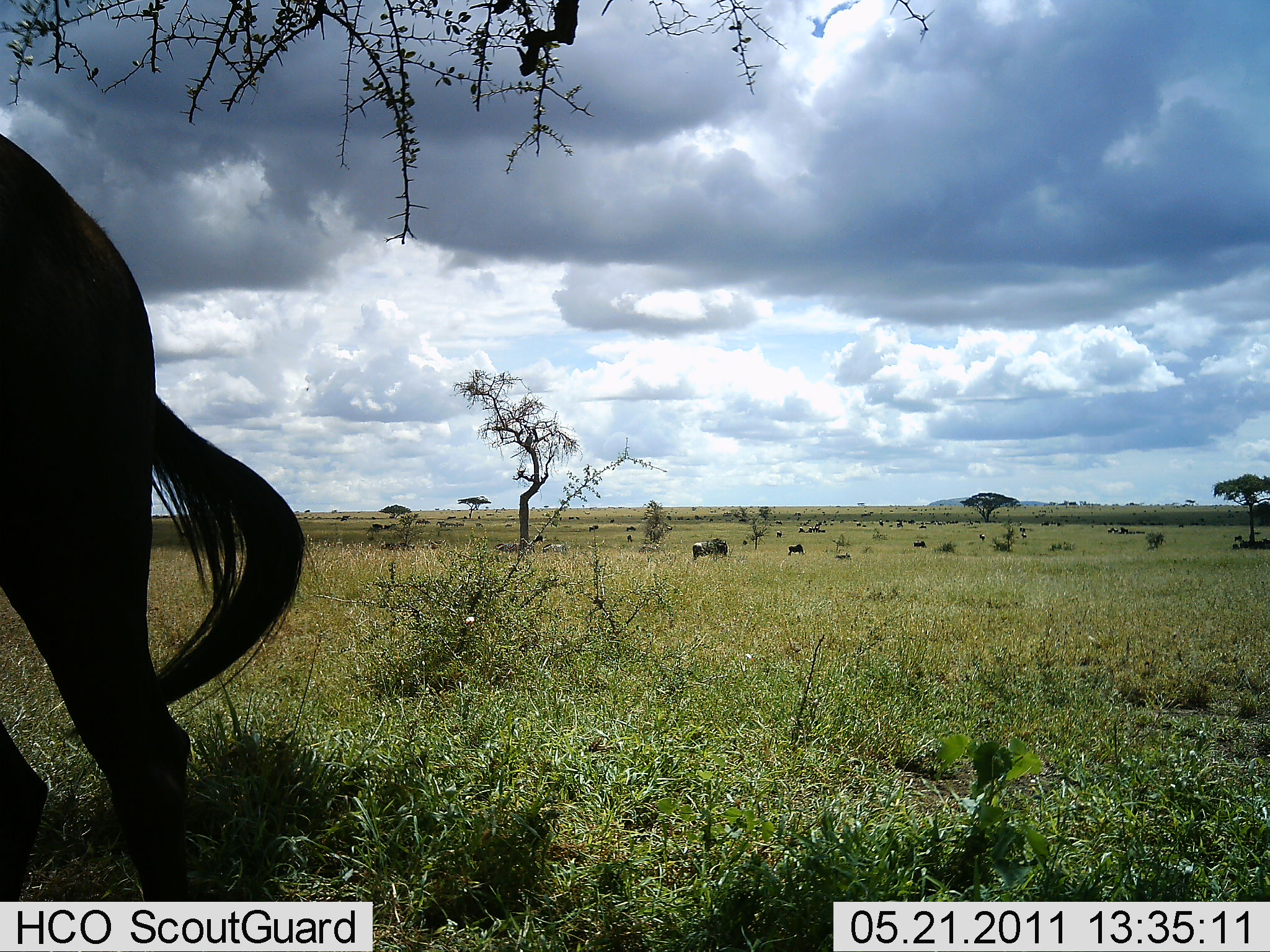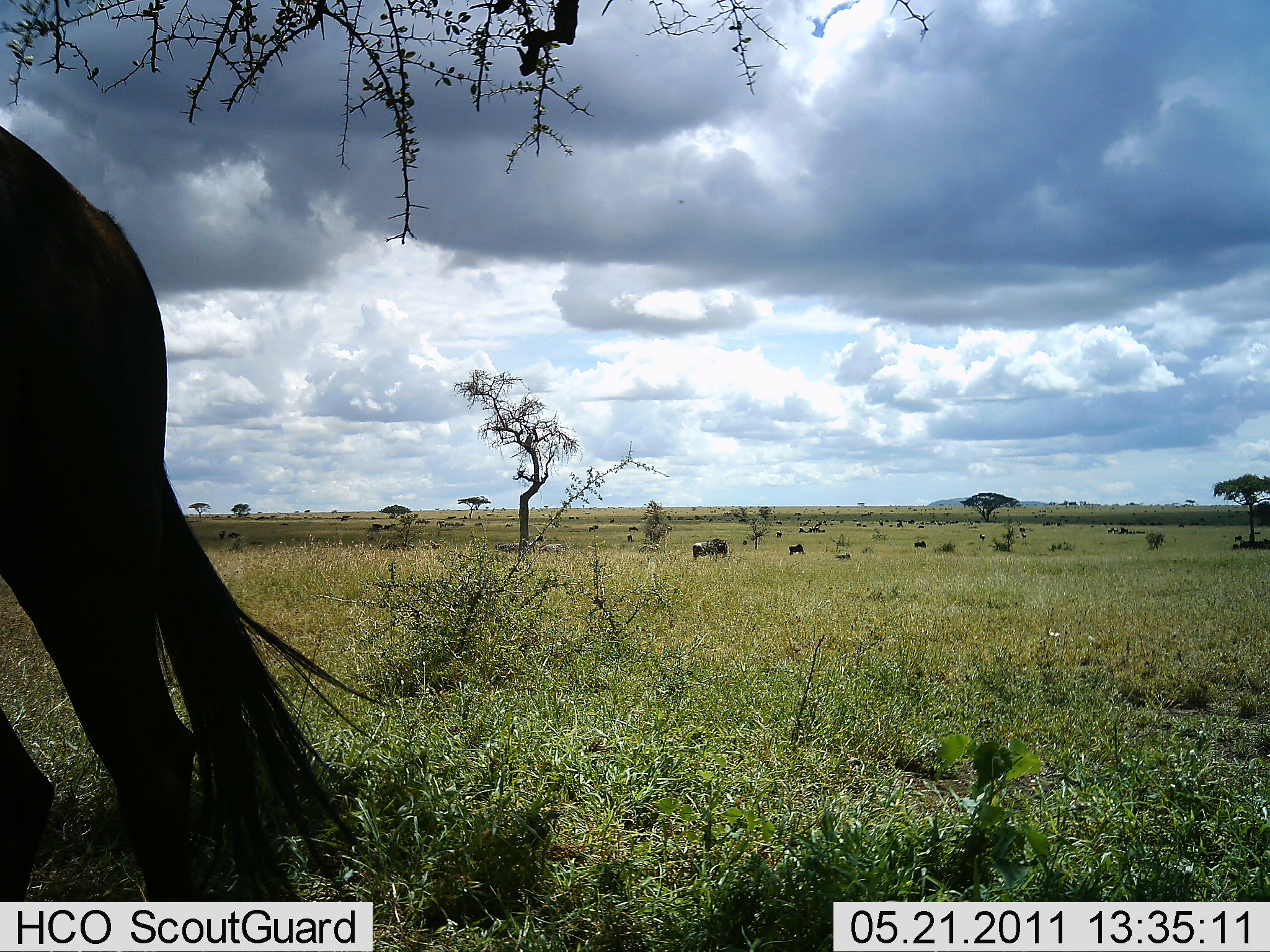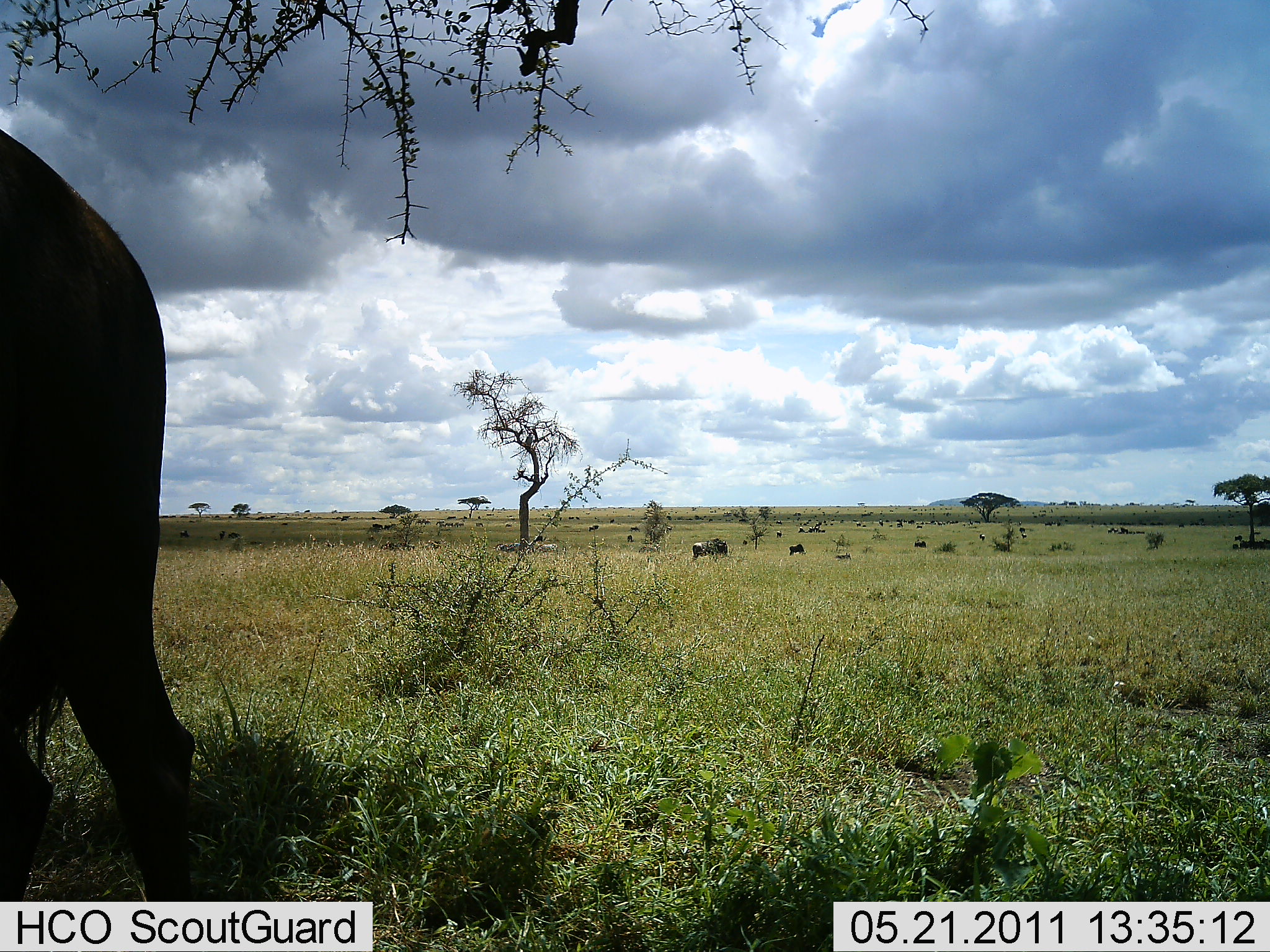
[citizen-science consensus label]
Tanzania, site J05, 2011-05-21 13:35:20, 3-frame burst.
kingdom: Animalia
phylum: Chordata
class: Mammalia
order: Artiodactyla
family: Bovidae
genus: Connochaetes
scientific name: Connochaetes taurinus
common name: blue wildebeest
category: wildebeest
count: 5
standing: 77%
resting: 0%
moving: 31%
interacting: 0%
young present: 0%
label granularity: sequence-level